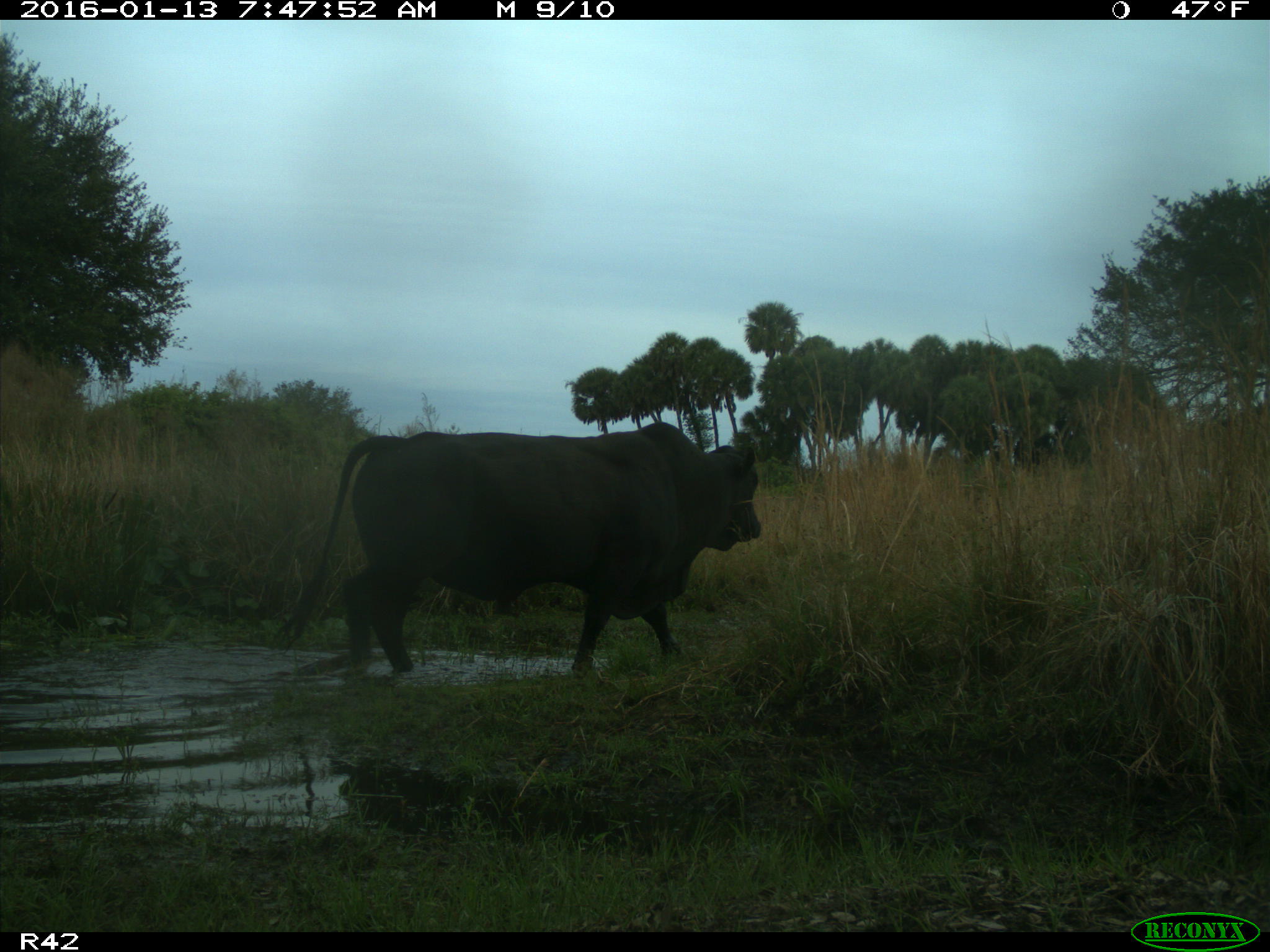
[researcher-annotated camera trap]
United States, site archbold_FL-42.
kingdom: Animalia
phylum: Chordata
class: Mammalia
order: Artiodactyla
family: Bovidae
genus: Bos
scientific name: Bos taurus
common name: domestic cow